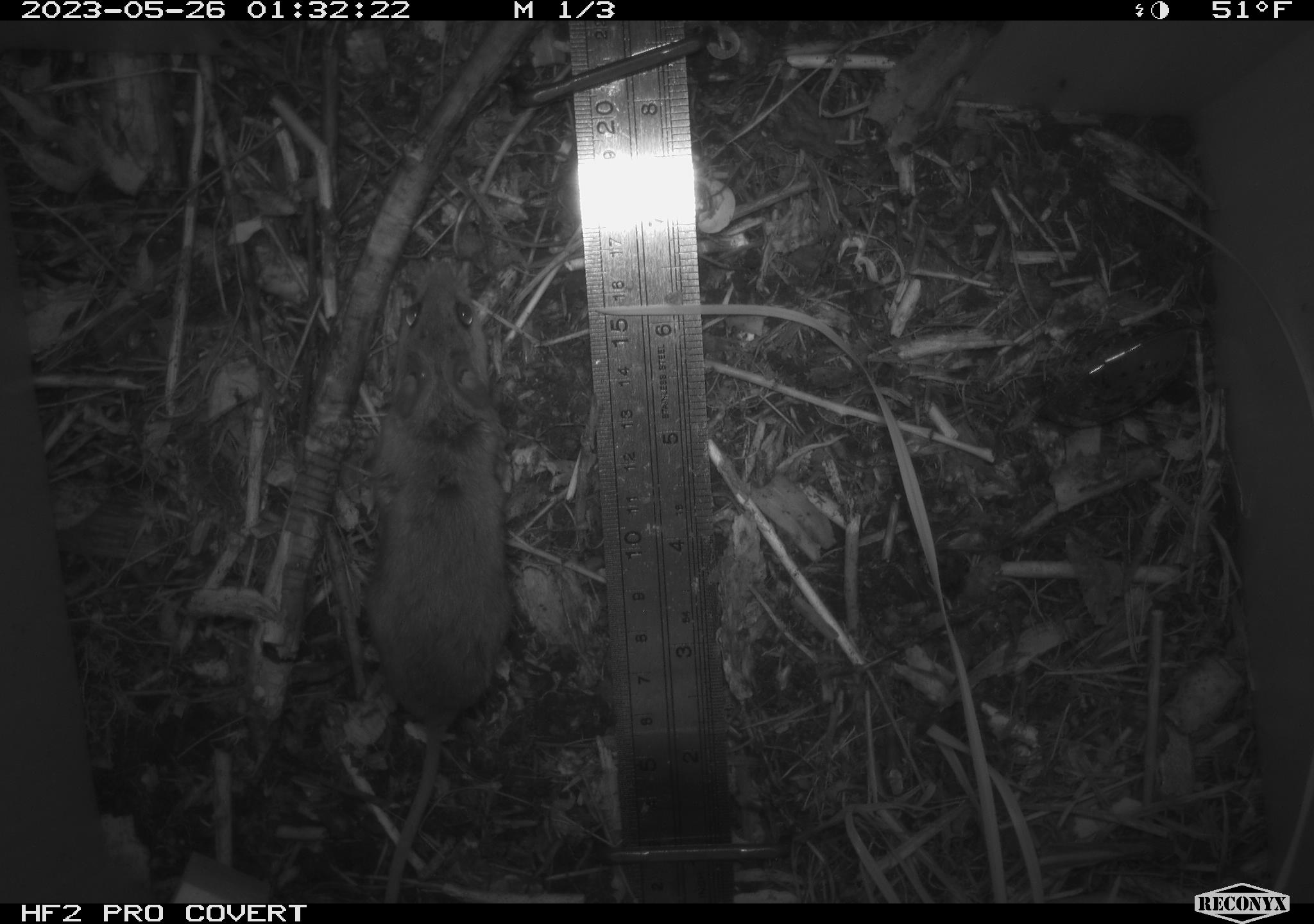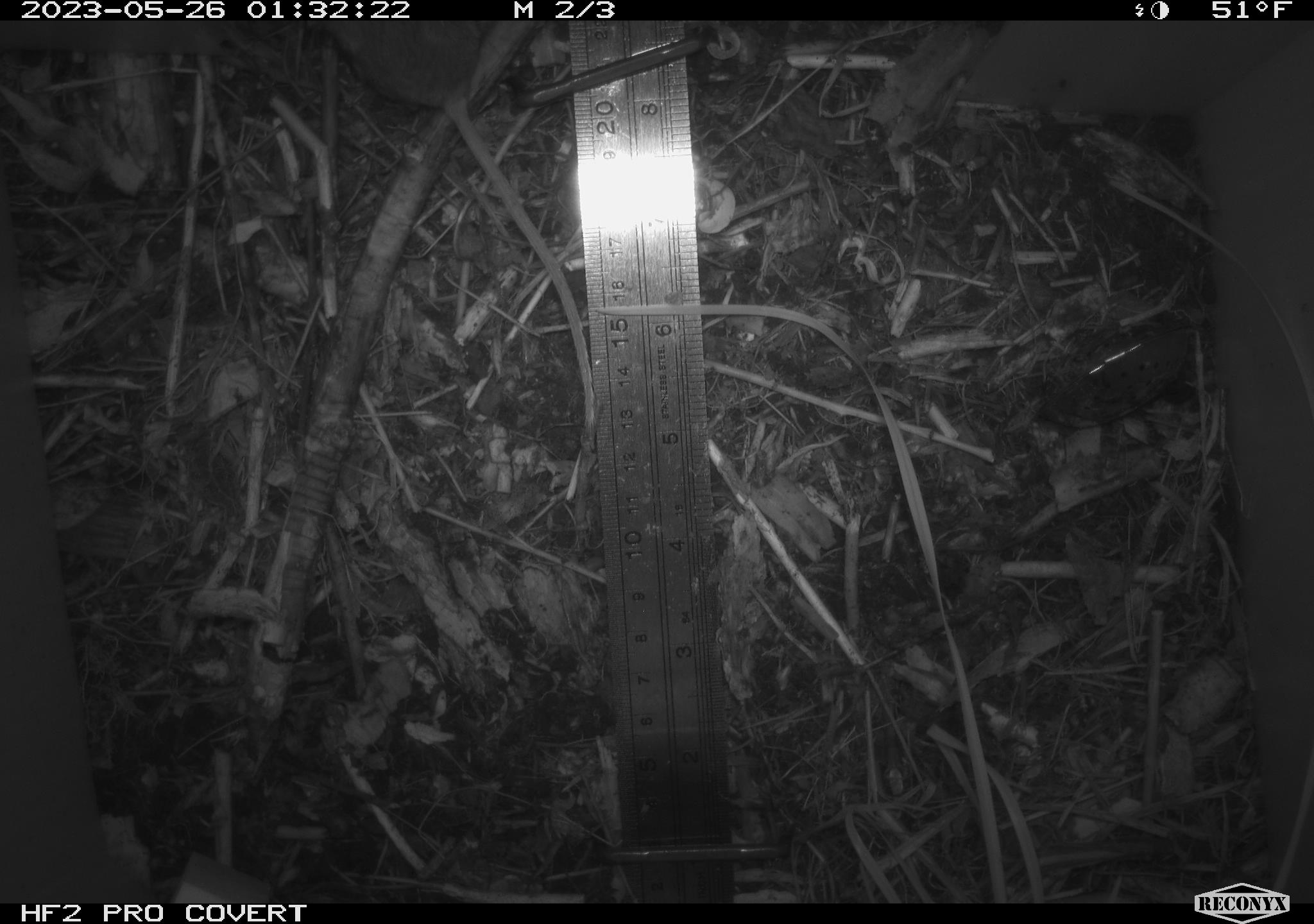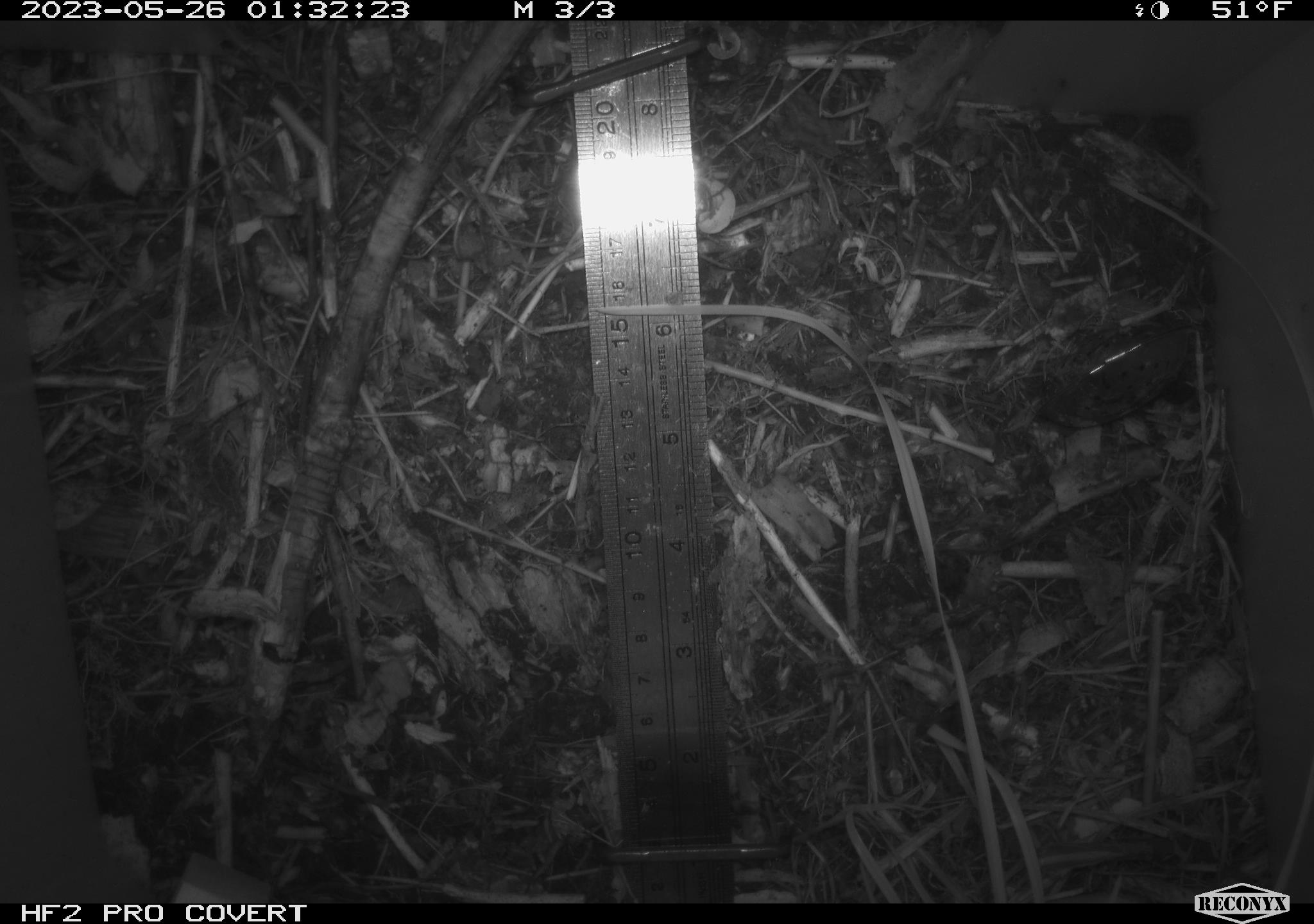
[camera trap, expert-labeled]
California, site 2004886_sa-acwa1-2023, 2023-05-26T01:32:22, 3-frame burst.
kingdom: Animalia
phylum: Chordata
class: Mammalia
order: Rodentia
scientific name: Rodentia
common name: mouse species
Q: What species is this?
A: Mouse species (Rodentia).